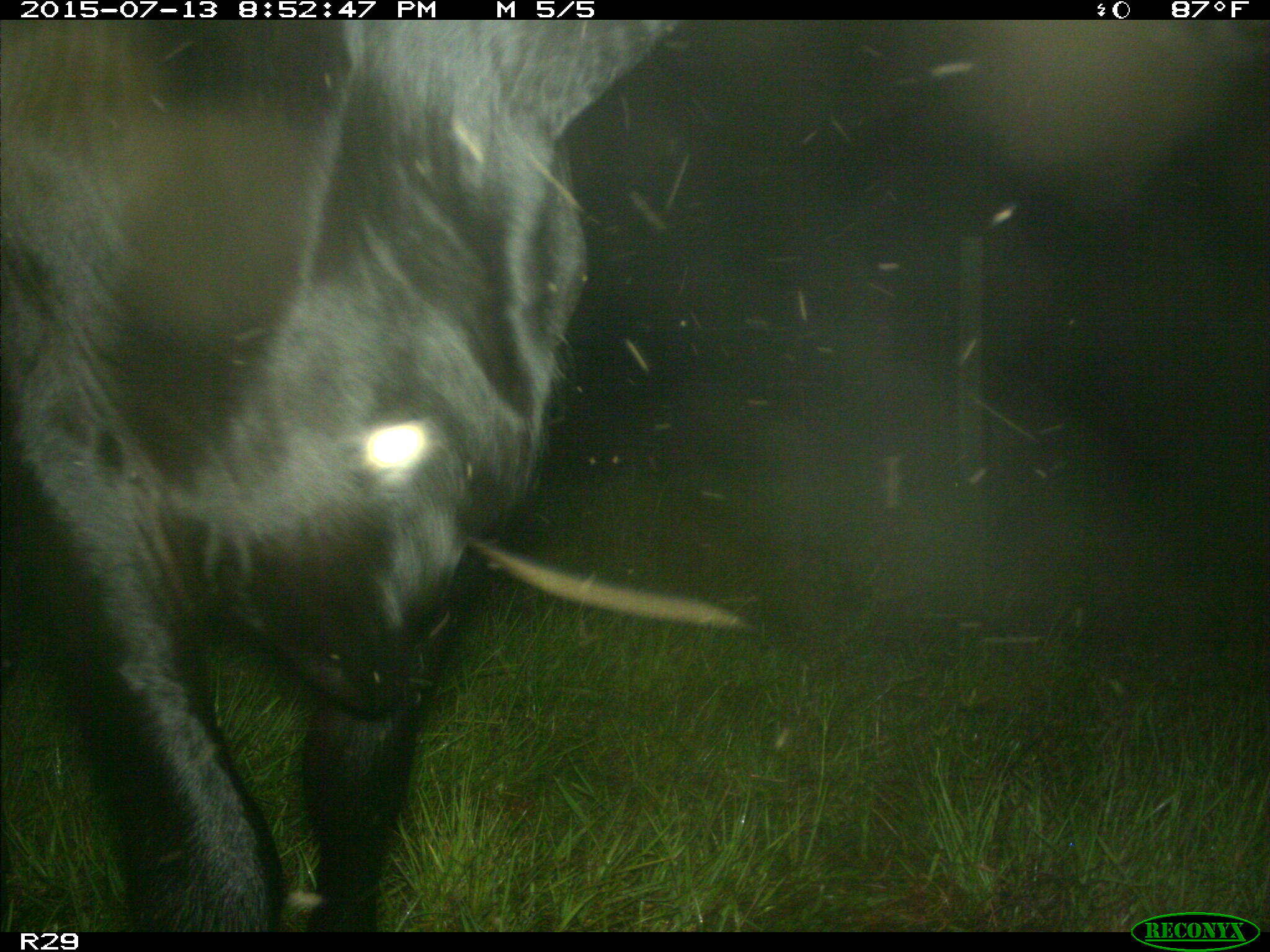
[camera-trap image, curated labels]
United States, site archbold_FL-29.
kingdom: Animalia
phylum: Chordata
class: Mammalia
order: Artiodactyla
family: Bovidae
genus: Bos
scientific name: Bos taurus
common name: domestic cow